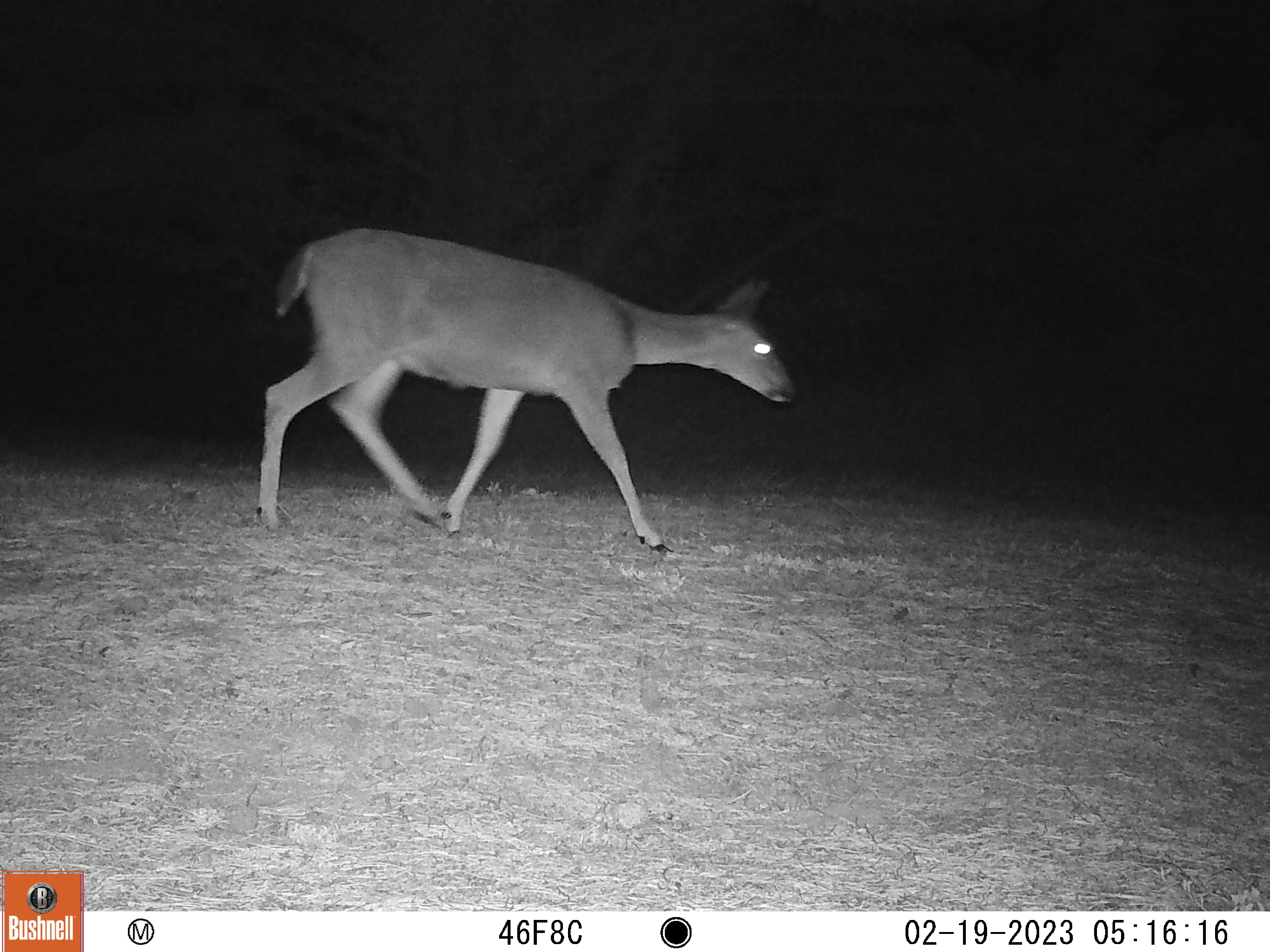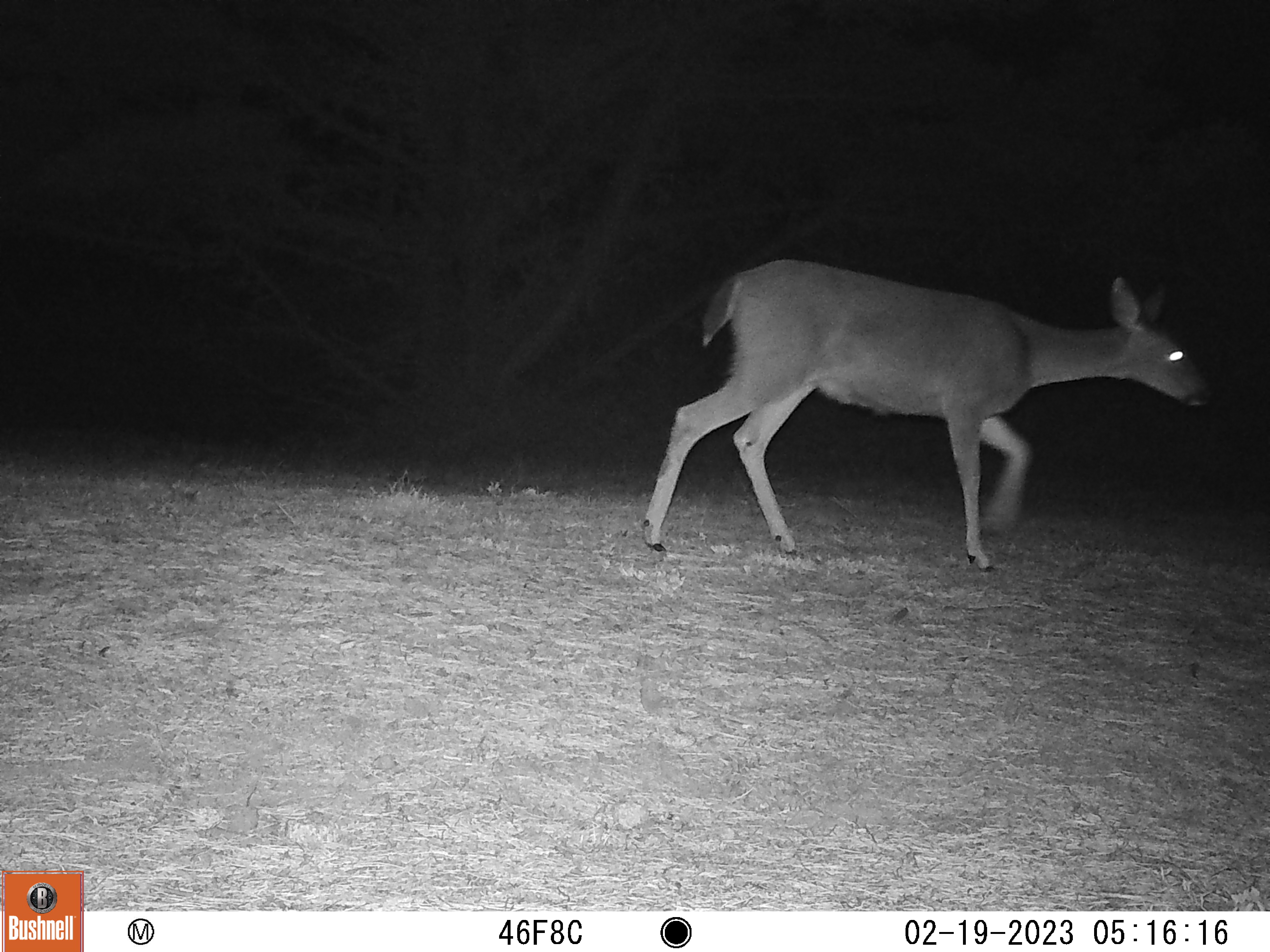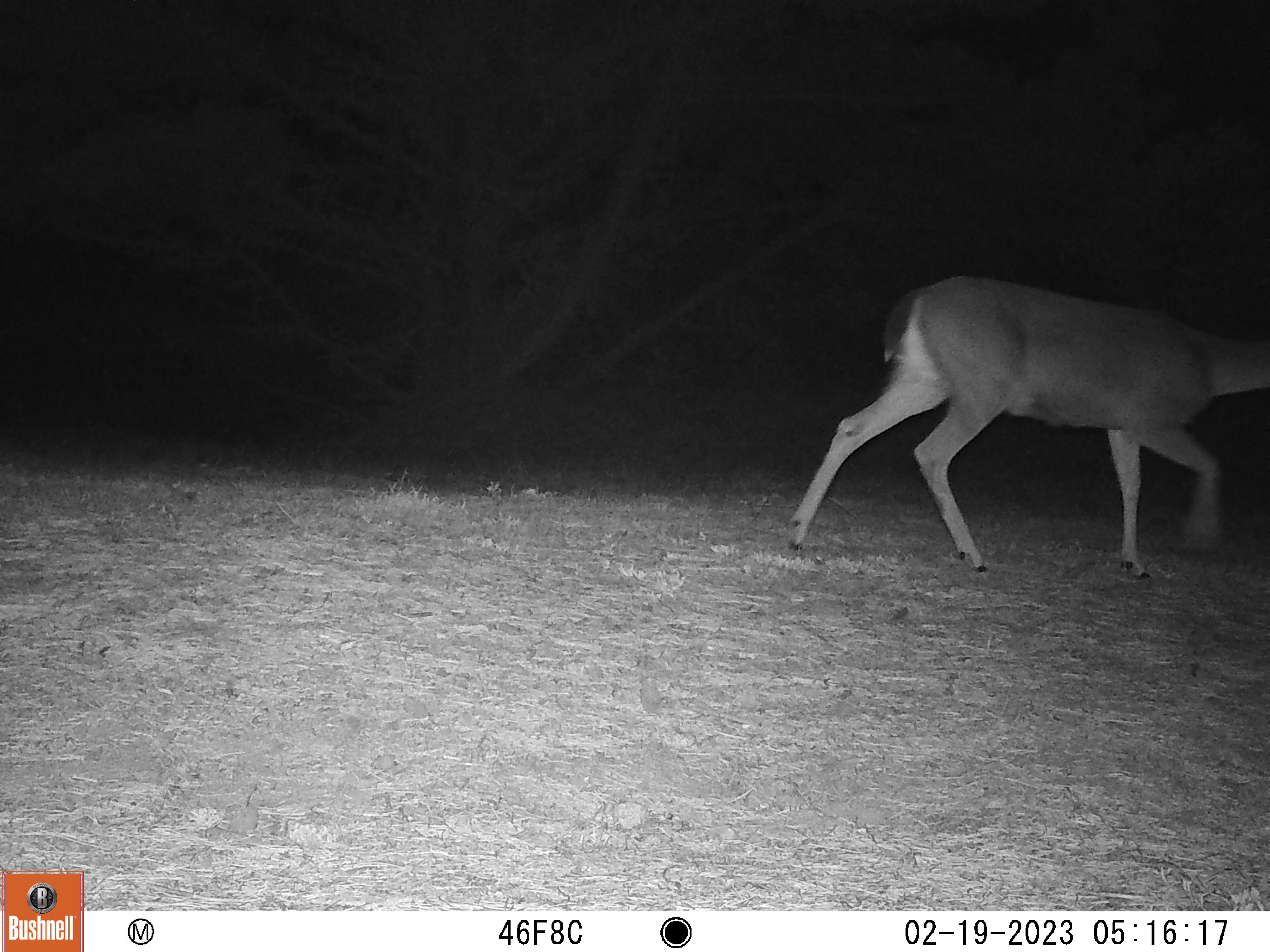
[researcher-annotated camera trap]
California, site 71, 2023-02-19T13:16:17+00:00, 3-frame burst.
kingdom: Animalia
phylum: Chordata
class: Mammalia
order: Artiodactyla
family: Cervidae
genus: Odocoileus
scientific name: Odocoileus hemionus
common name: mule deer